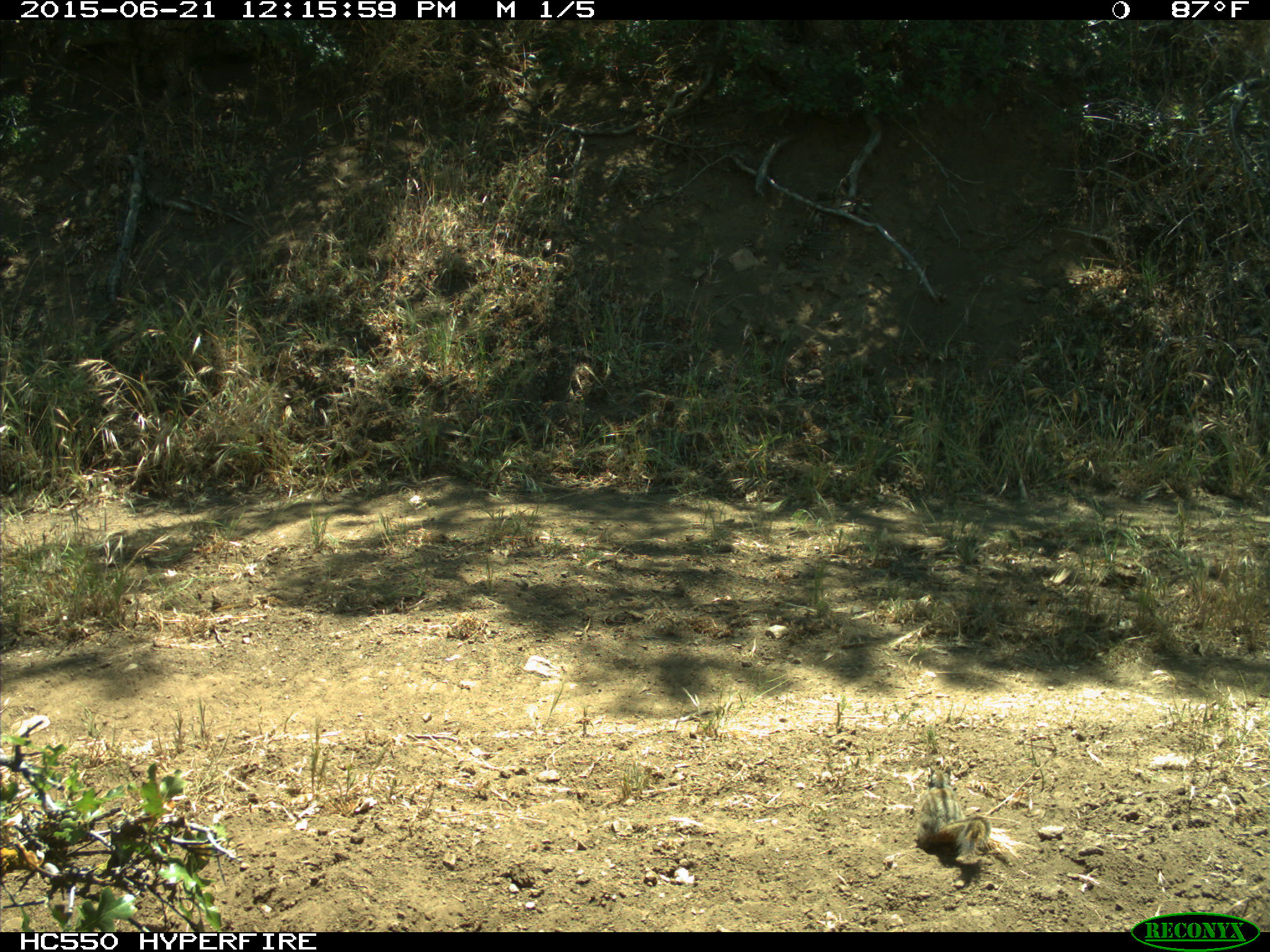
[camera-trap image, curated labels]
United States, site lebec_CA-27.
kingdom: Animalia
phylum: Chordata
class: Mammalia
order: Rodentia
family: Sciuridae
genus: Tamias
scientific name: Tamias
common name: chipmunk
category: unidentified chipmunk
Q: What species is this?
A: Unidentified chipmunk (chipmunk) (Tamias).